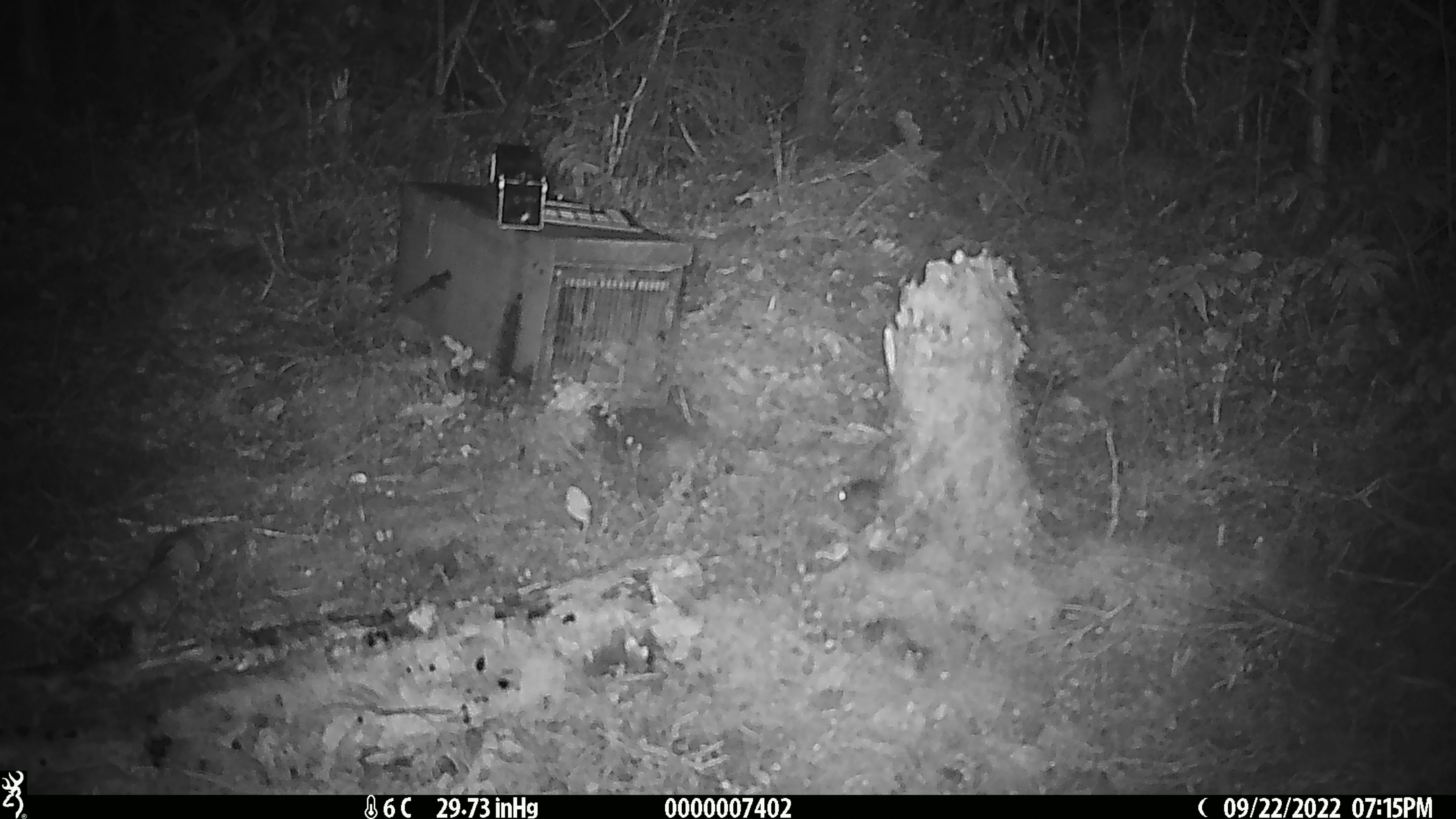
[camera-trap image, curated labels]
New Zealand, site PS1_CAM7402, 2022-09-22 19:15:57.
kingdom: Animalia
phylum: Chordata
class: Mammalia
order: Rodentia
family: Muridae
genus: Mus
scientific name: Mus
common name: mouse